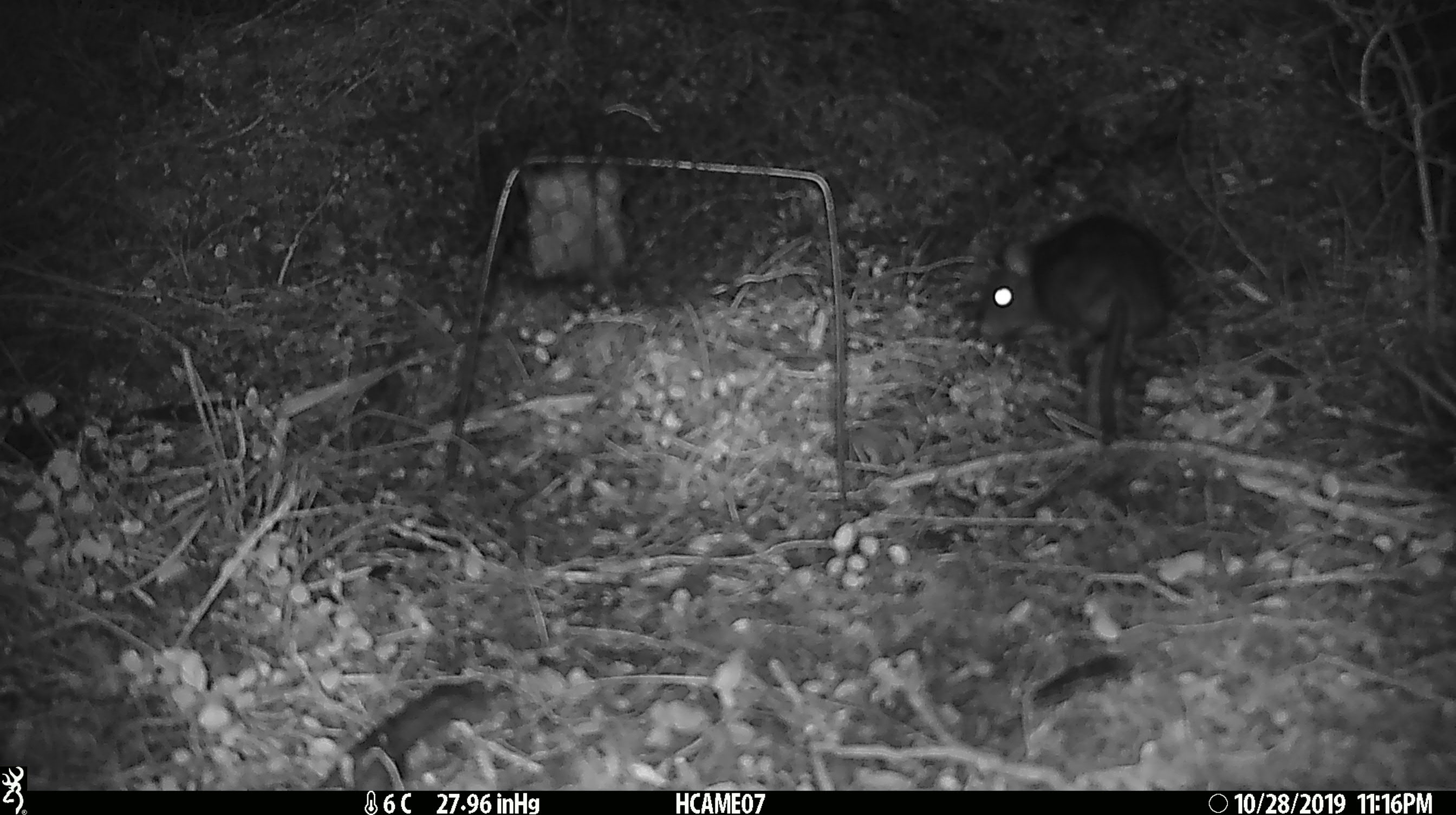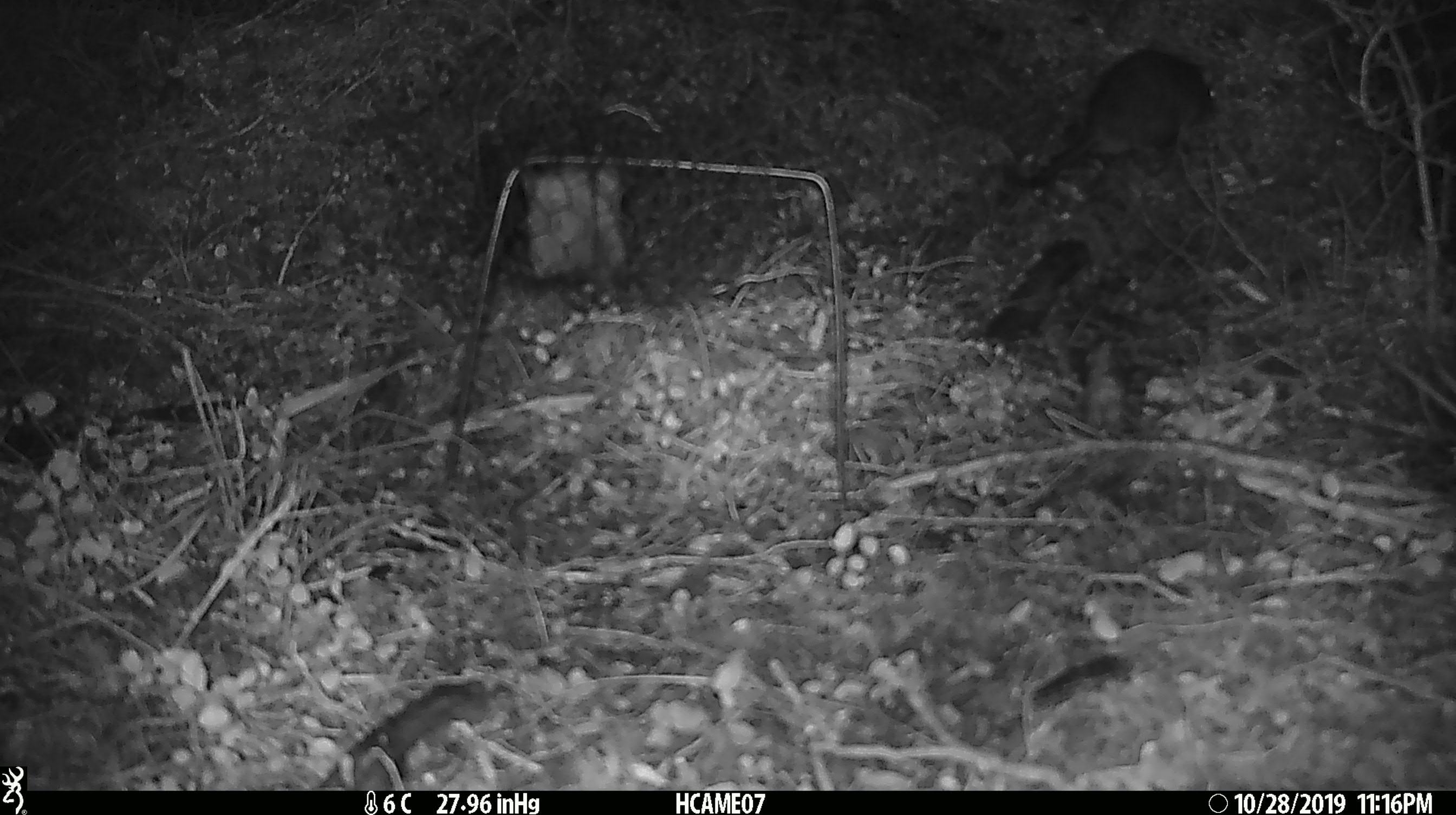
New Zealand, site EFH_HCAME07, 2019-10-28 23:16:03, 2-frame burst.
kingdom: Animalia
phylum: Chordata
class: Mammalia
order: Rodentia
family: Muridae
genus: Rattus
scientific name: Rattus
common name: rat